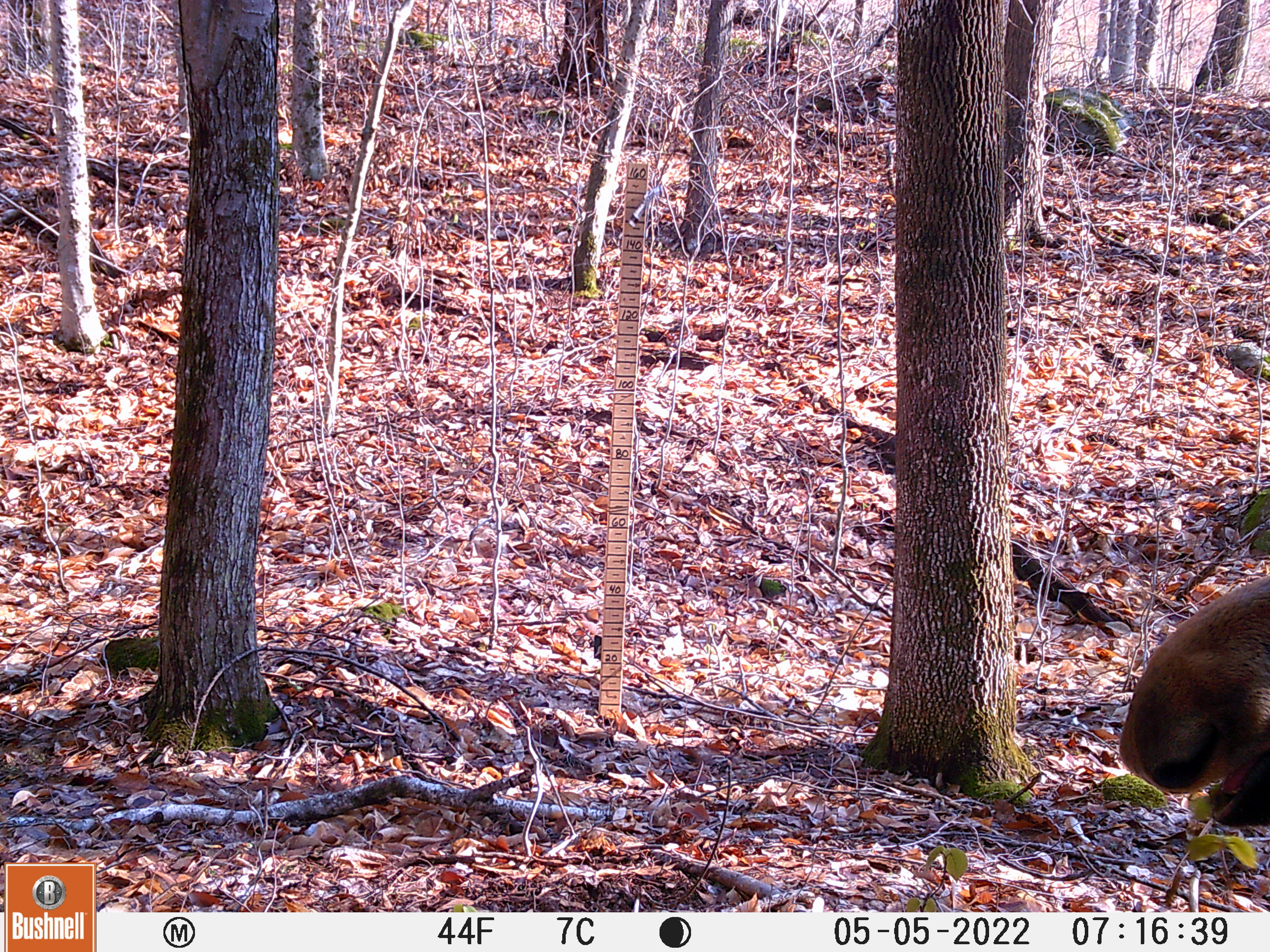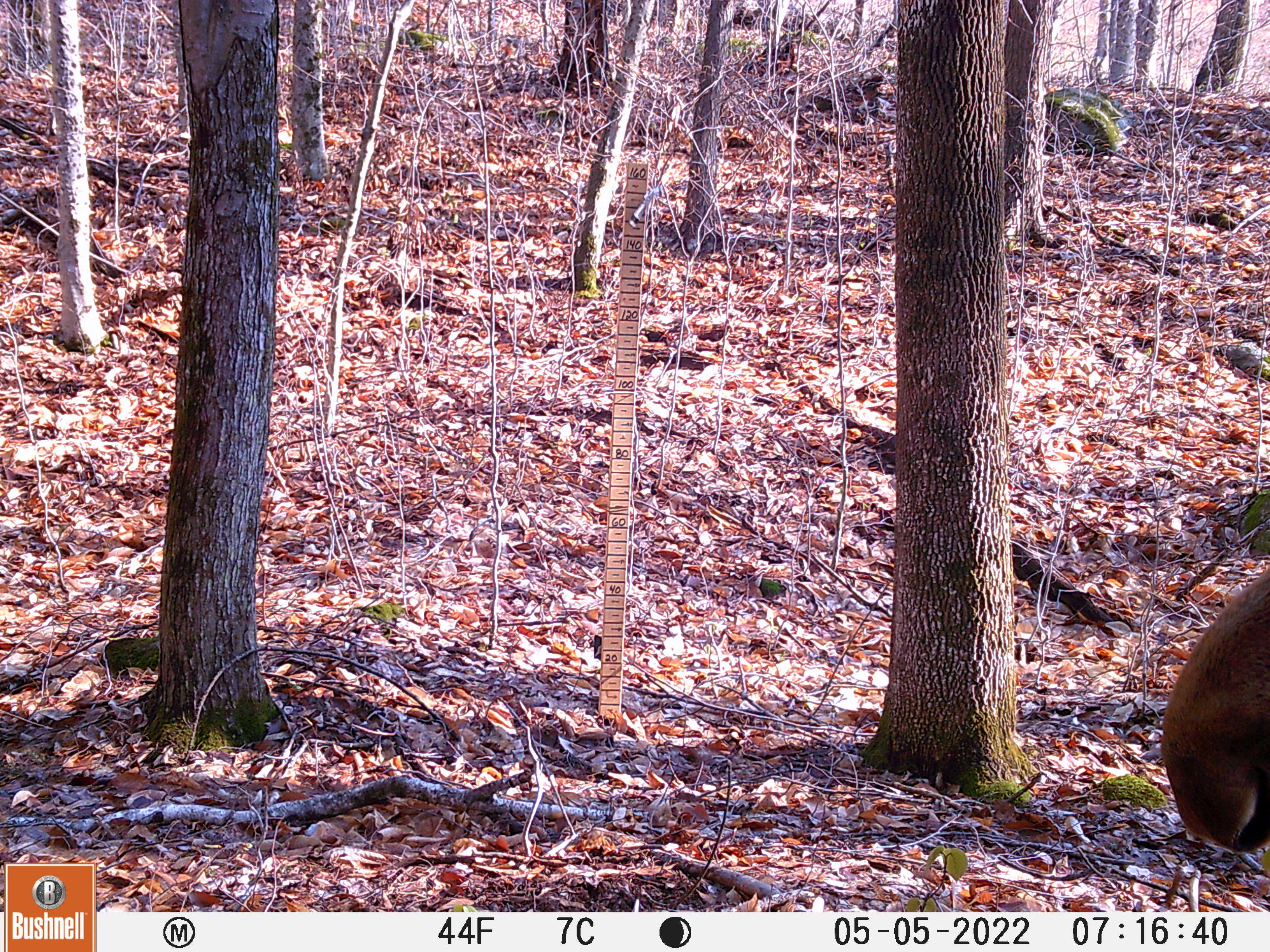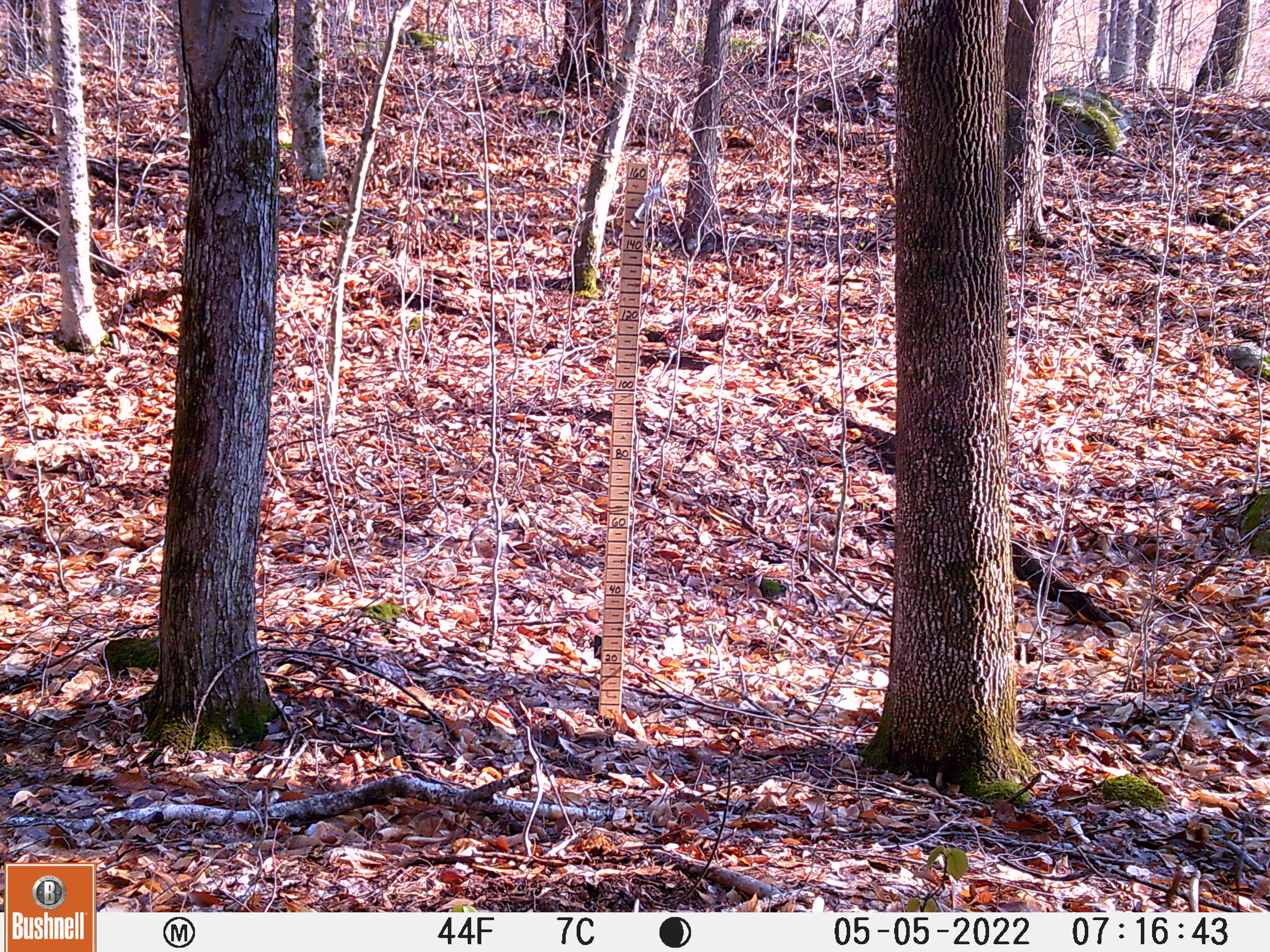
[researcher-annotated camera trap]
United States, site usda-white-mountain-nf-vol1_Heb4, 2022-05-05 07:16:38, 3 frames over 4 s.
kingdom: Animalia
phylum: Chordata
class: Mammalia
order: Artiodactyla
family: Cervidae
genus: Alces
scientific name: Alces alces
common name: moose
Moose (Alces alces).